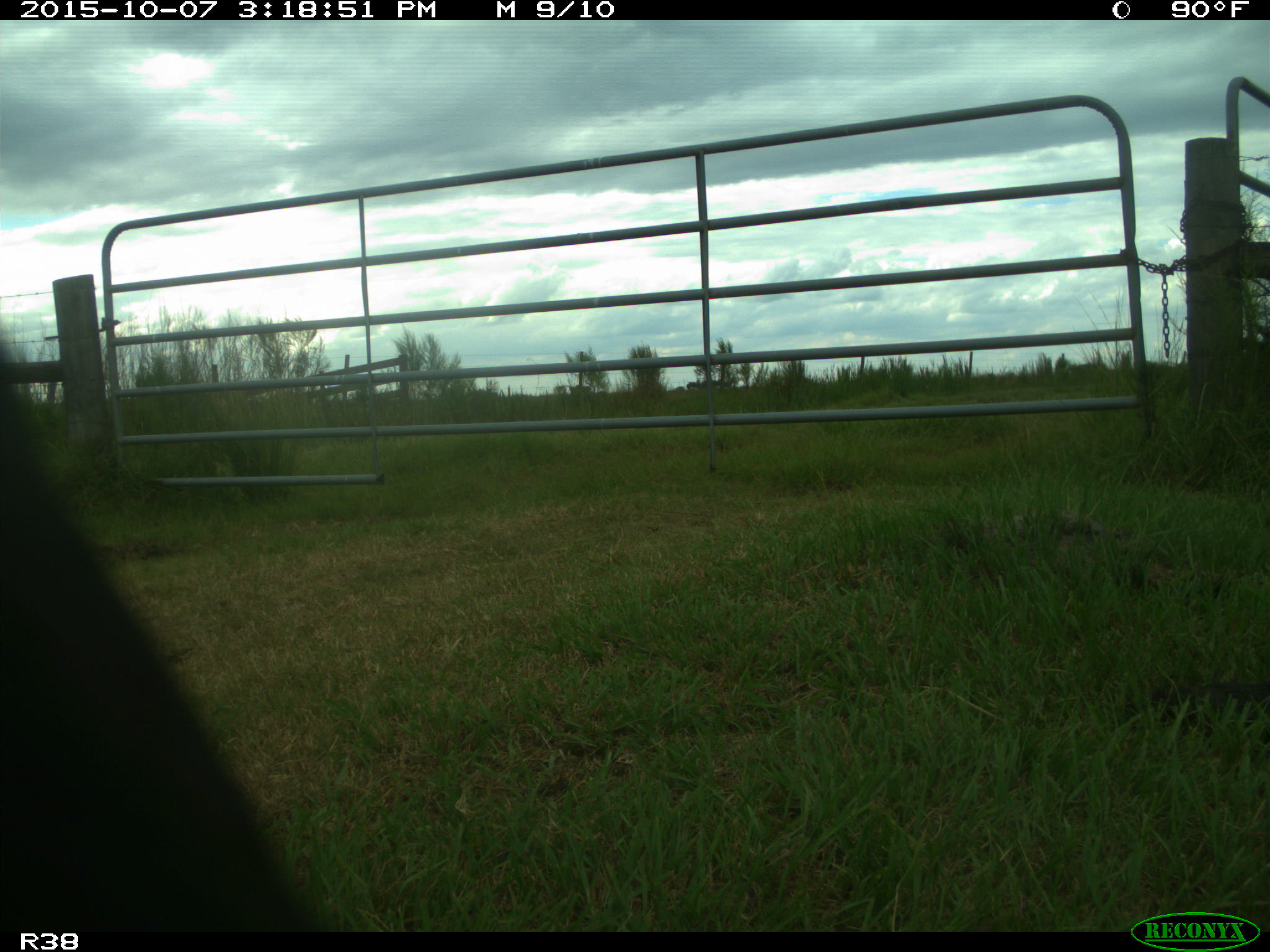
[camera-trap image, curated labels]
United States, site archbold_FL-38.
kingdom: Animalia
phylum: Chordata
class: Mammalia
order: Artiodactyla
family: Bovidae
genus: Bos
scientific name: Bos taurus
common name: domestic cow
Bos taurus (domestic cow).